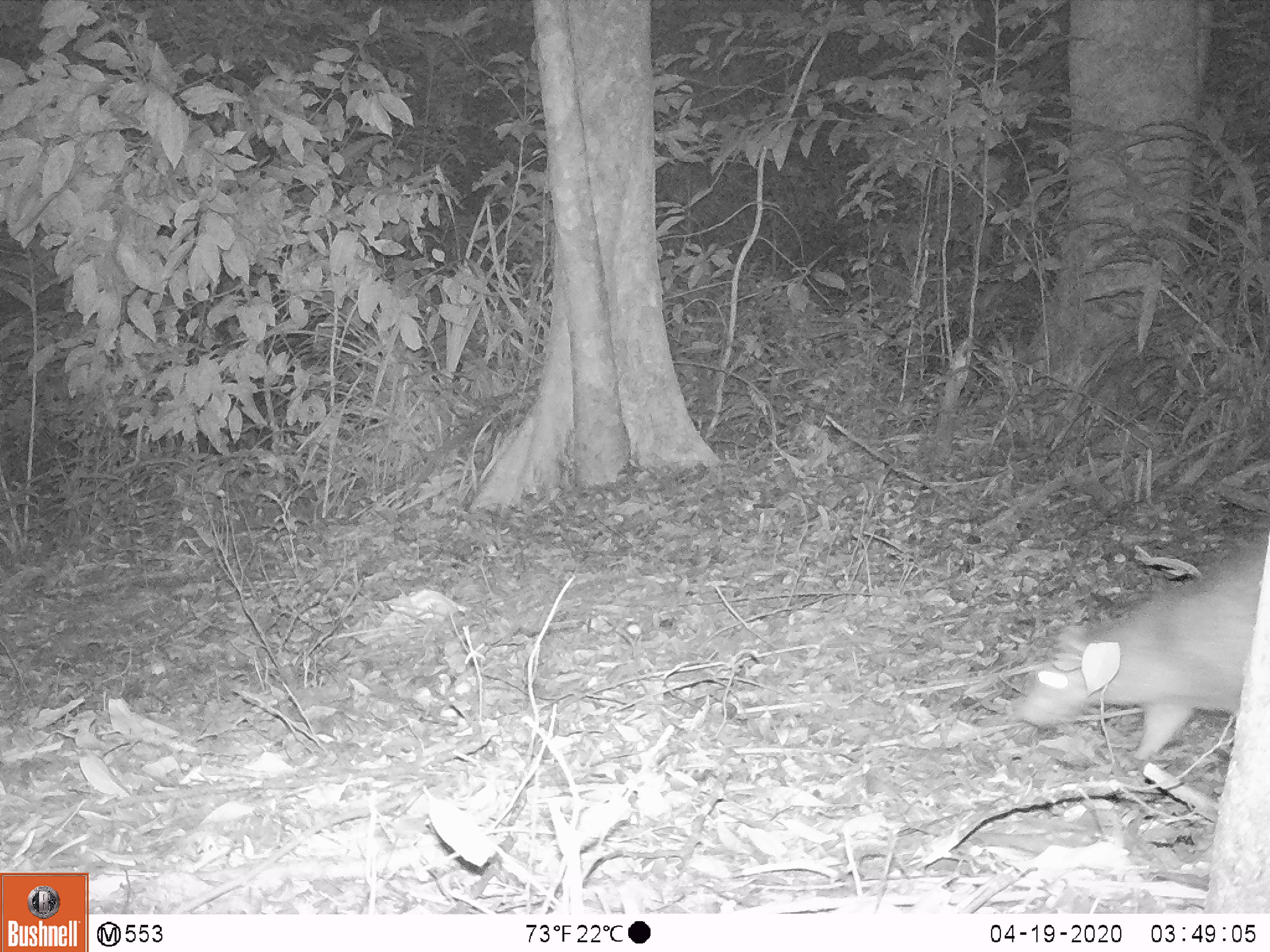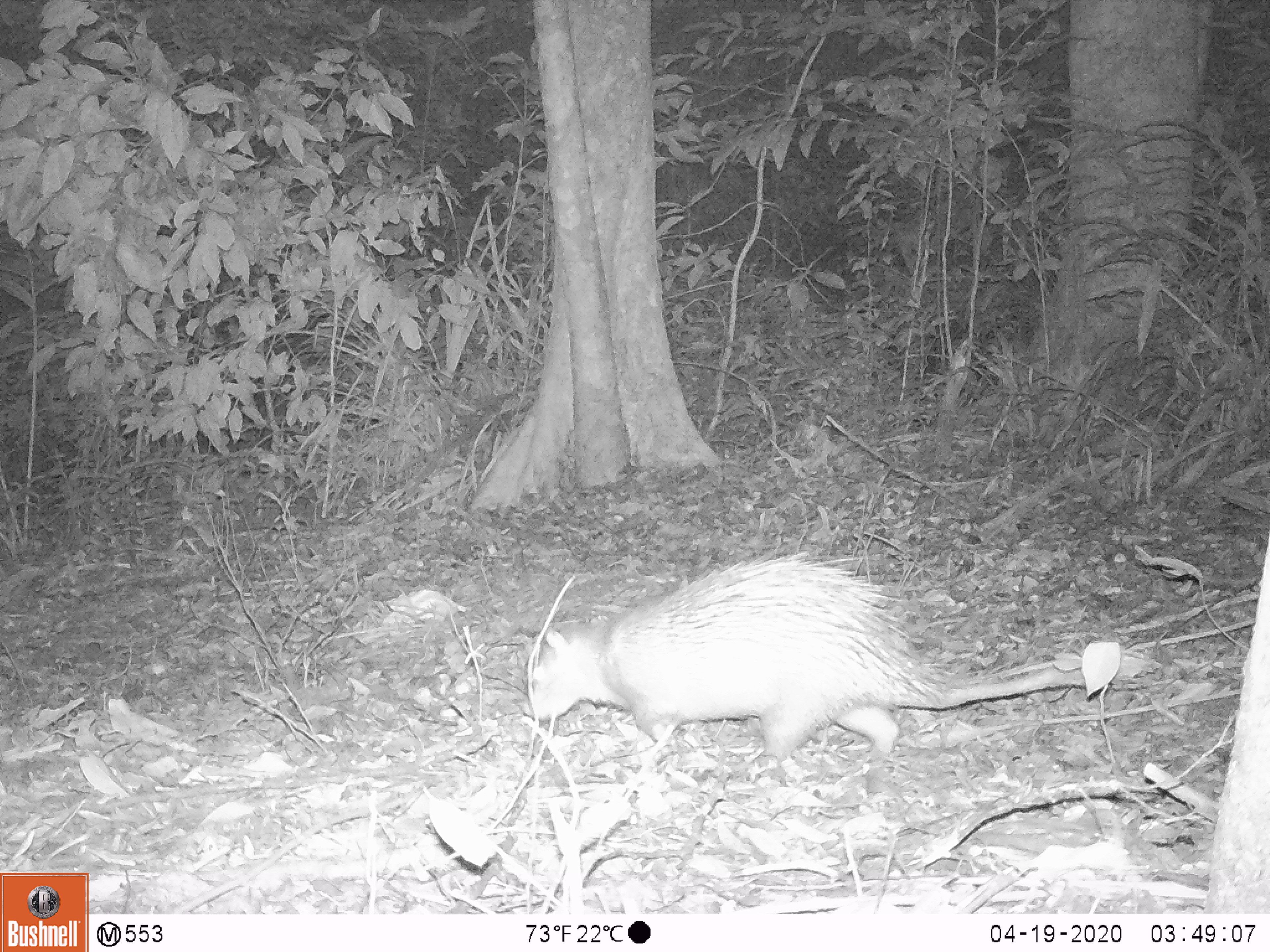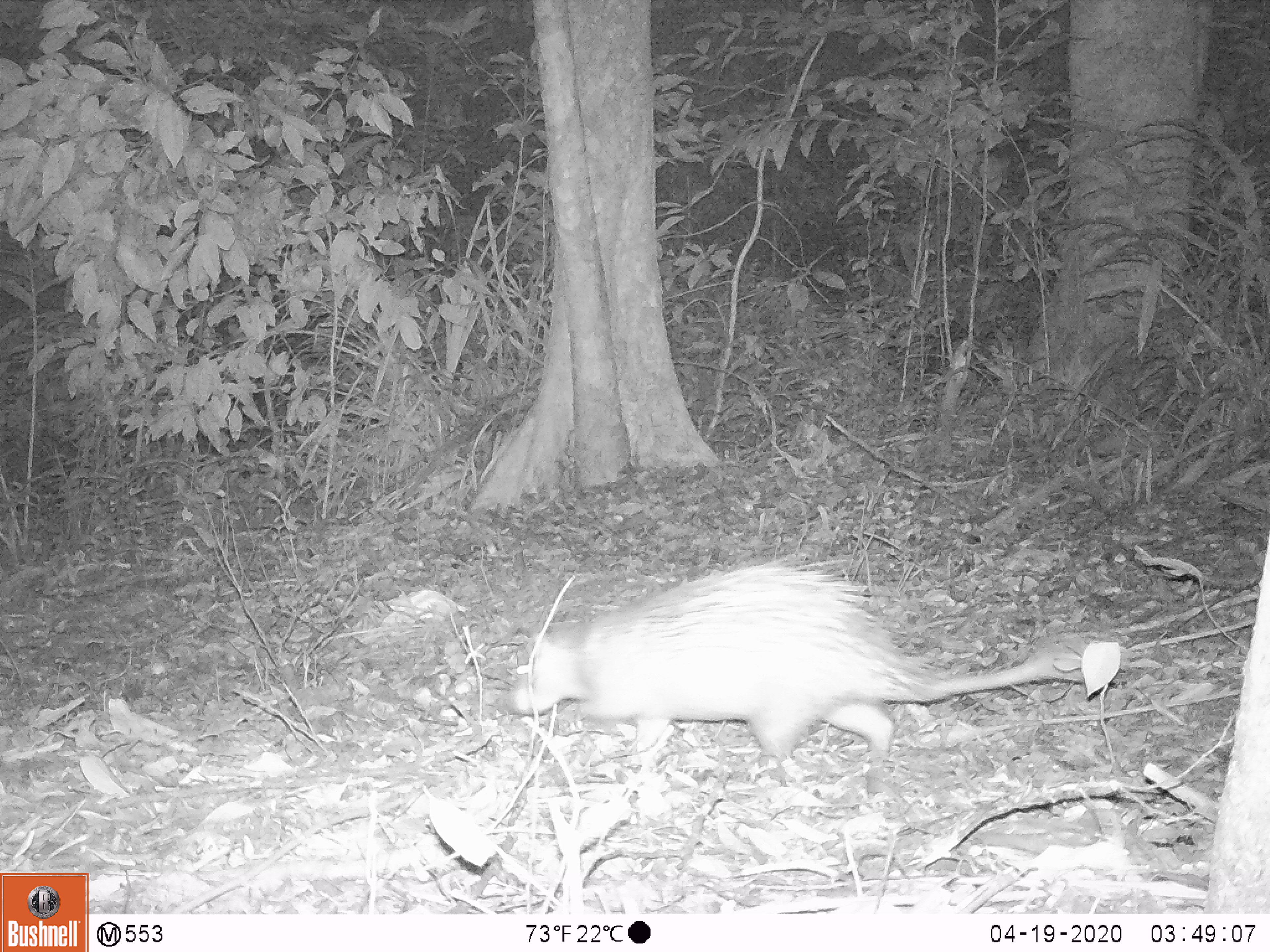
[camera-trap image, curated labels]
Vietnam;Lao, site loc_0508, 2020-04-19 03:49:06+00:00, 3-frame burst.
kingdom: Animalia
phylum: Chordata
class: Mammalia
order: Rodentia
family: Hystricidae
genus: Atherurus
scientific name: Atherurus macrourus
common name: asiatic brush-tailed porcupine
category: asiatic brush tailed porcupine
Asiatic brush tailed porcupine (asiatic brush-tailed porcupine) (Atherurus macrourus). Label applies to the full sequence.